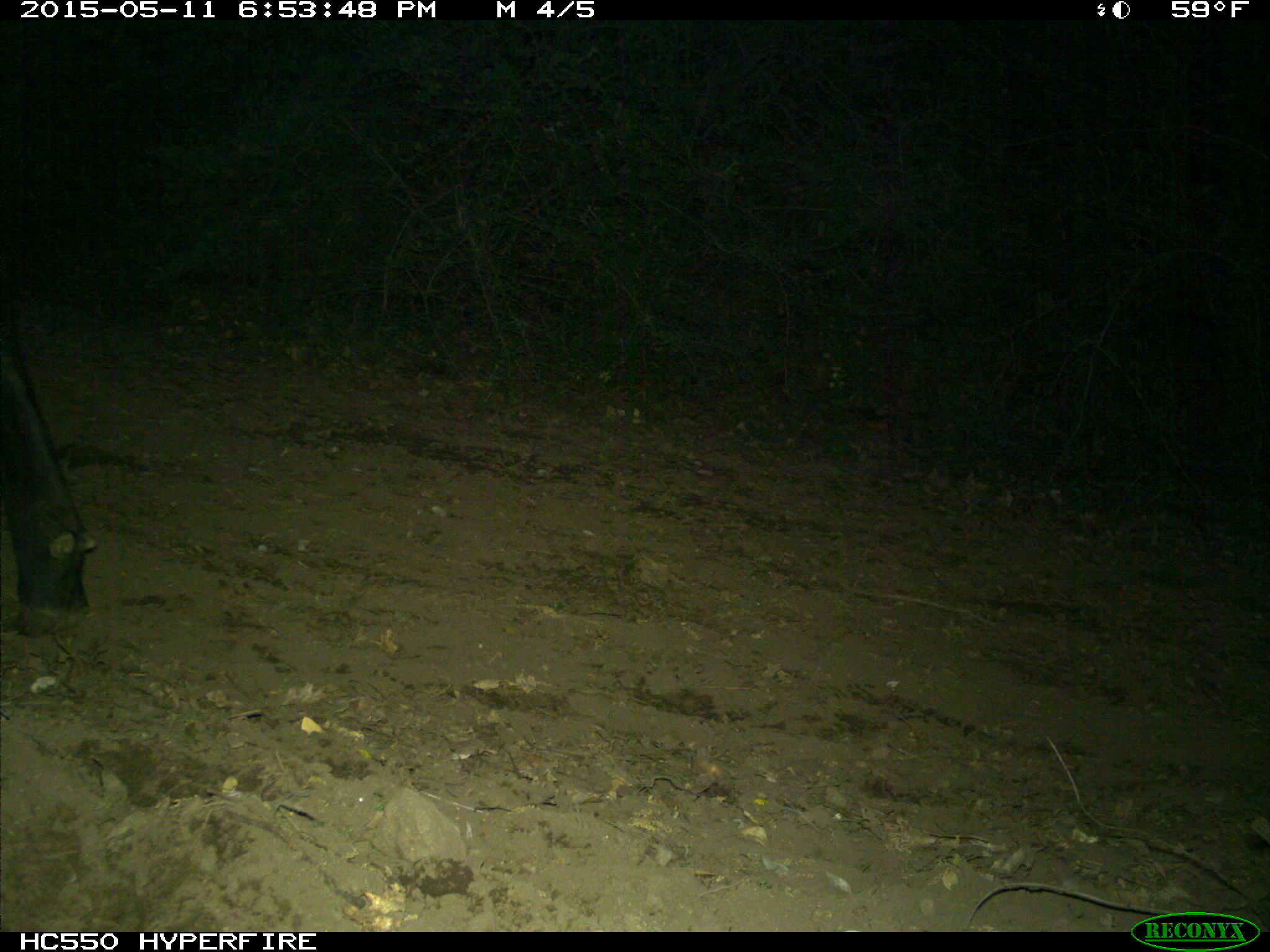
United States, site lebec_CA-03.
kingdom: Animalia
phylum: Chordata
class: Mammalia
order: Artiodactyla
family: Bovidae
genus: Bos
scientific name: Bos taurus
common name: domestic cow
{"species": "Bos taurus (domestic cow)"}